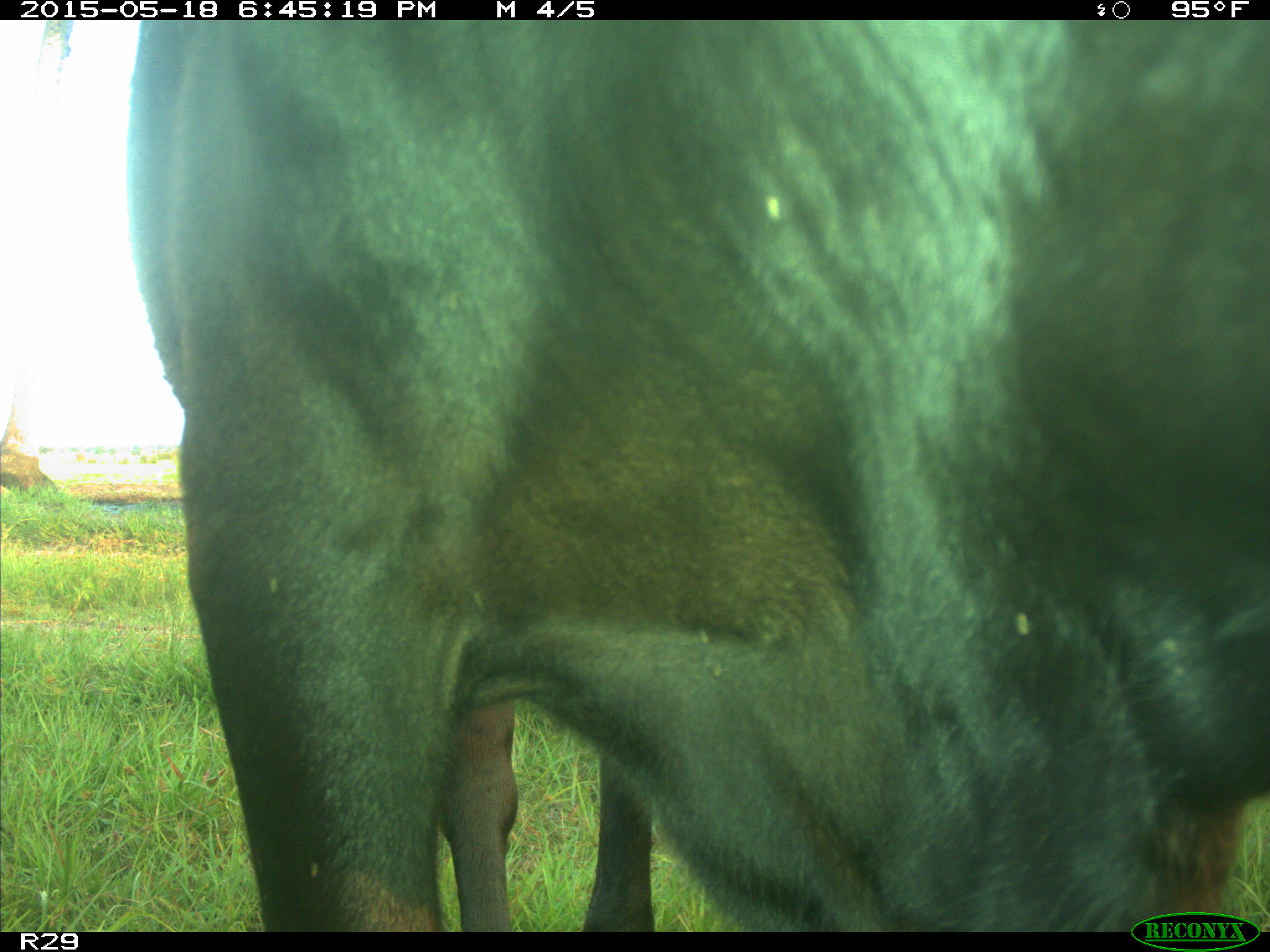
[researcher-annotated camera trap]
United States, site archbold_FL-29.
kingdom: Animalia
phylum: Chordata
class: Mammalia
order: Artiodactyla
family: Bovidae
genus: Bos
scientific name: Bos taurus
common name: domestic cow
Bos taurus (domestic cow).